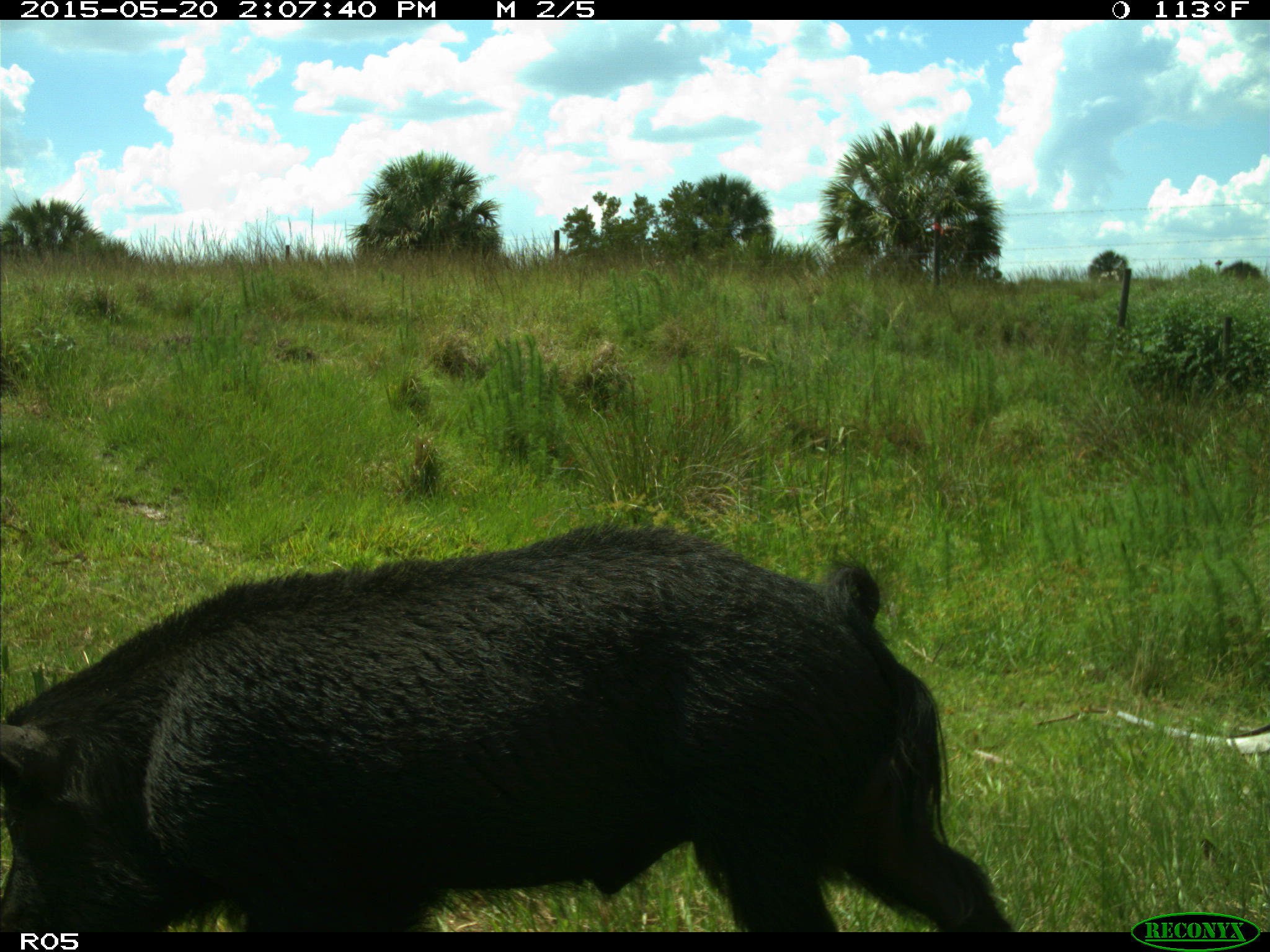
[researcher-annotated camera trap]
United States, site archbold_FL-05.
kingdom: Animalia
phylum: Chordata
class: Mammalia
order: Artiodactyla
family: Suidae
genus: Sus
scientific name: Sus scrofa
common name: wild boar